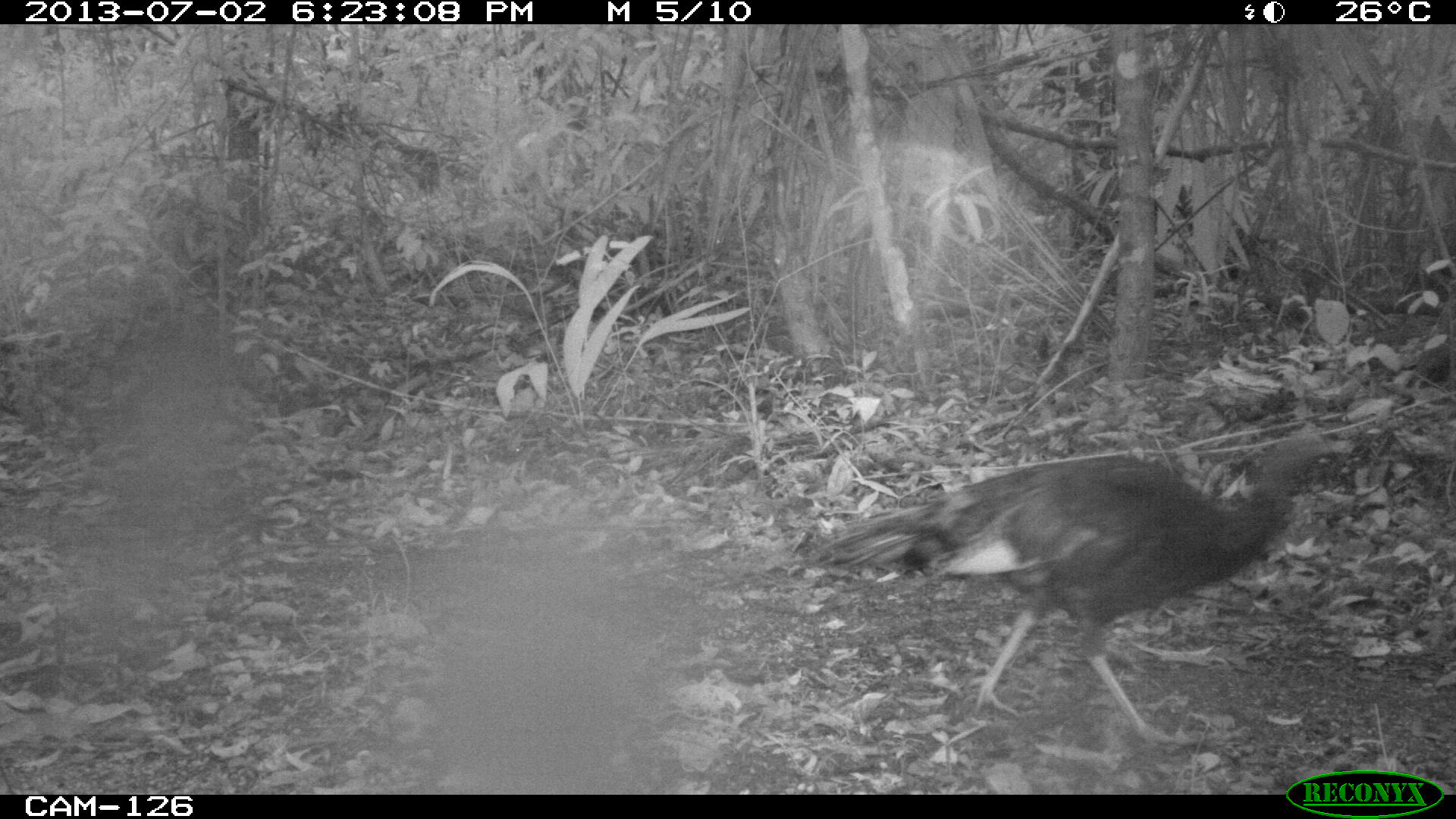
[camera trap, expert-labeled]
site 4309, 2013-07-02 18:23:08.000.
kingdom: Animalia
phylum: Chordata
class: Aves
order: Galliformes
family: Phasianidae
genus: Meleagris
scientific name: Meleagris ocellata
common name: ocellated turkey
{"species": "Meleagris ocellata (ocellated turkey)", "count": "1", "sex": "female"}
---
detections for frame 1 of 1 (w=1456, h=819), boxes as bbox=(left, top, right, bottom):
meleagris ocellata: bbox=(812, 430, 1357, 746)